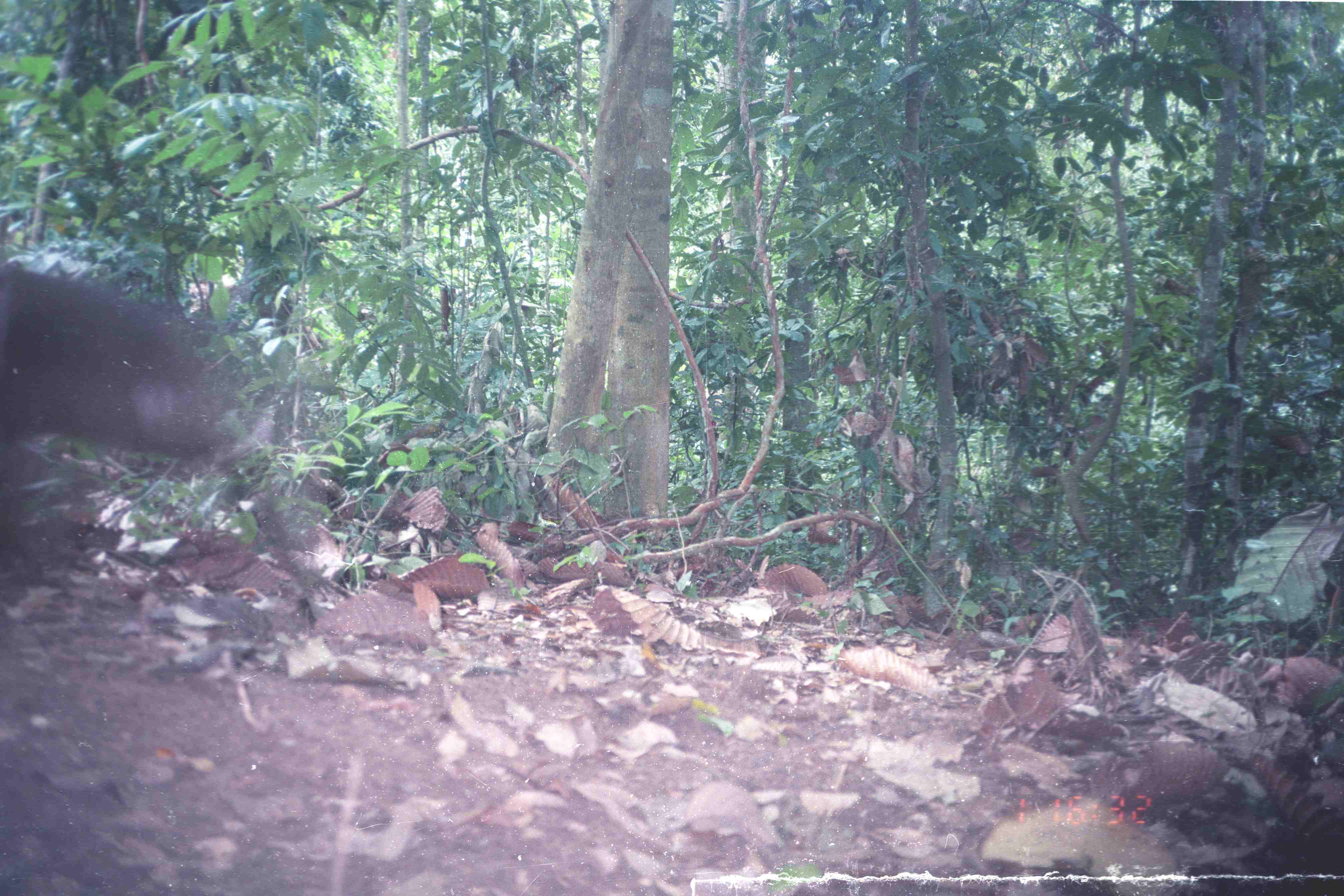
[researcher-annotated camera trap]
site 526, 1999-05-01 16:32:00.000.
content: unidentified animal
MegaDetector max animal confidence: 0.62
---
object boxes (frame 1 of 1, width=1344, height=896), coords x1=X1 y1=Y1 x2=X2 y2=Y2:
unknown: x1=0 y1=249 x2=224 y2=582